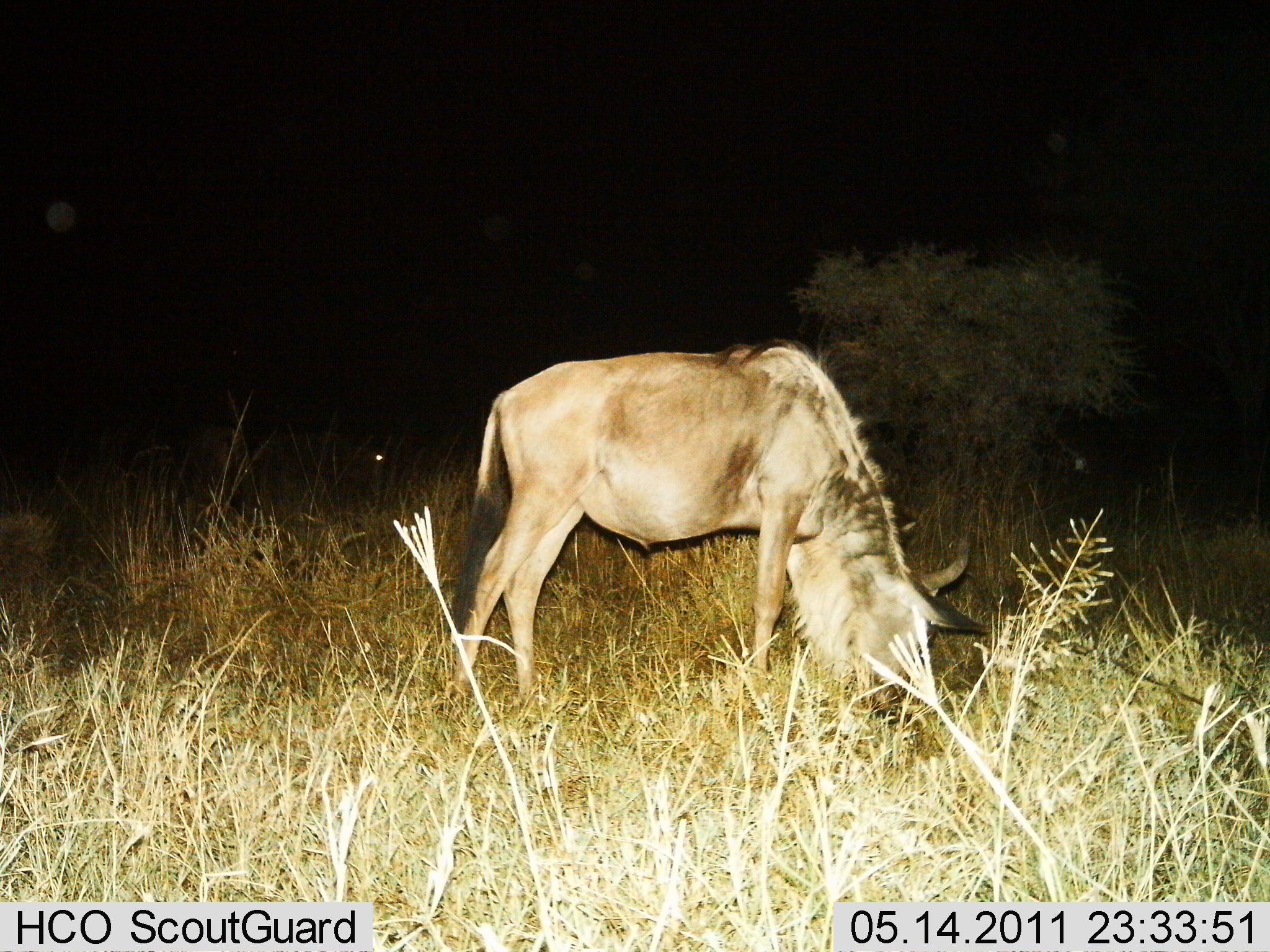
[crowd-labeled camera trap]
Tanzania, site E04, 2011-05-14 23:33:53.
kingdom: Animalia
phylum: Chordata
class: Mammalia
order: Artiodactyla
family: Bovidae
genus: Connochaetes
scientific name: Connochaetes taurinus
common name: blue wildebeest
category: wildebeest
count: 1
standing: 10%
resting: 0%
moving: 0%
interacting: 0%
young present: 0%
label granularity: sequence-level